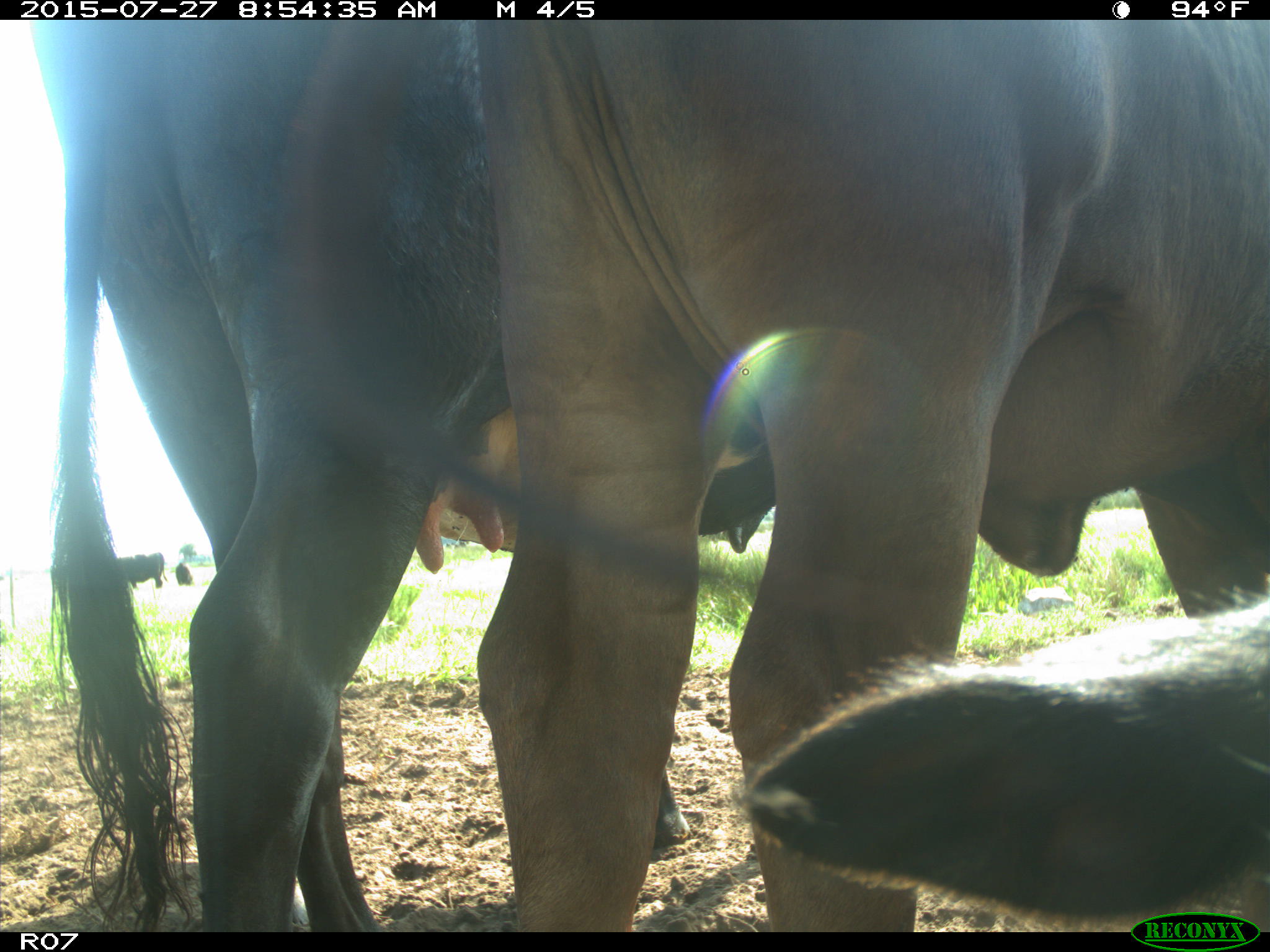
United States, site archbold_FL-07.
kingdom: Animalia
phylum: Chordata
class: Mammalia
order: Artiodactyla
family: Bovidae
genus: Bos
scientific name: Bos taurus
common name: domestic cow